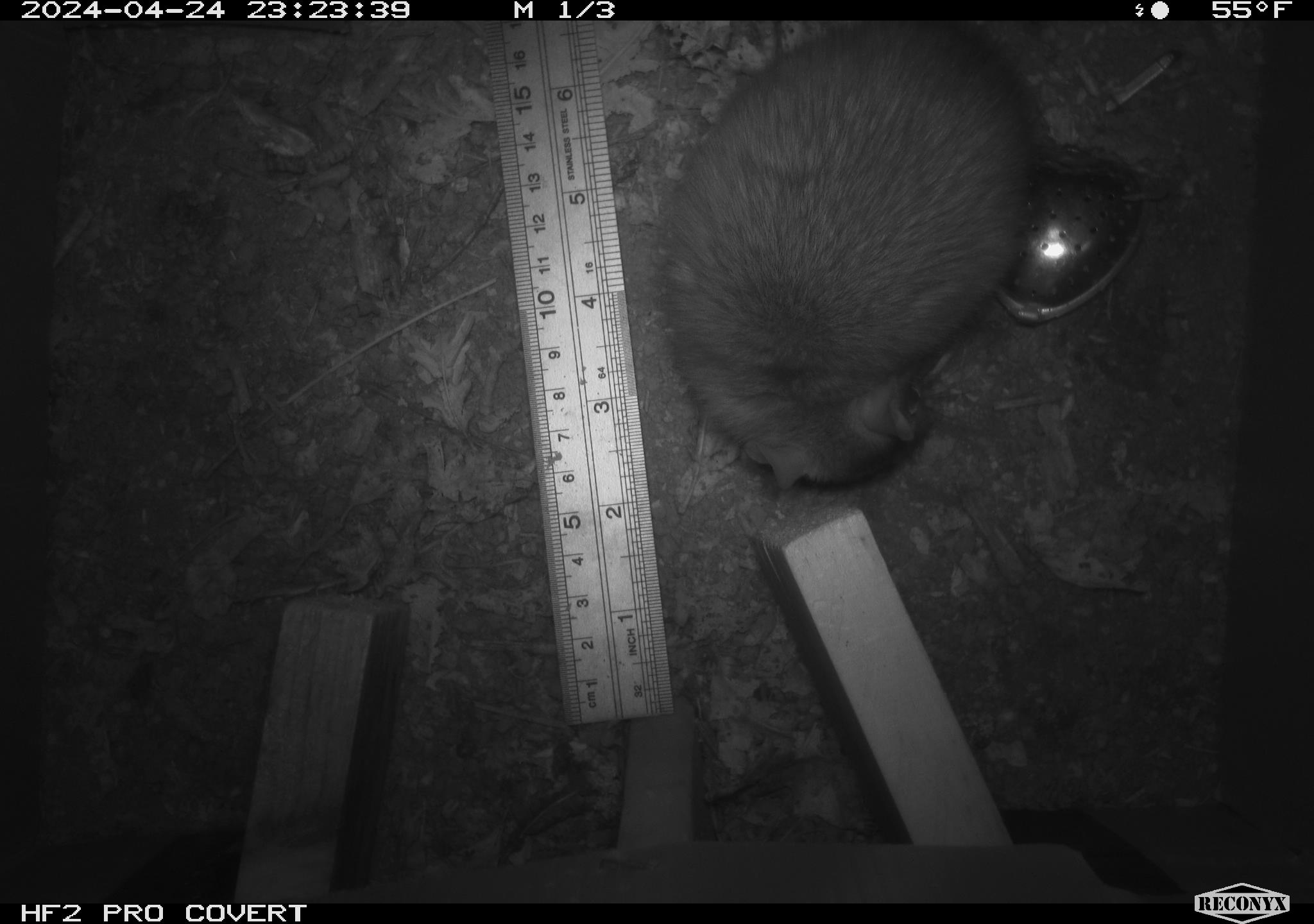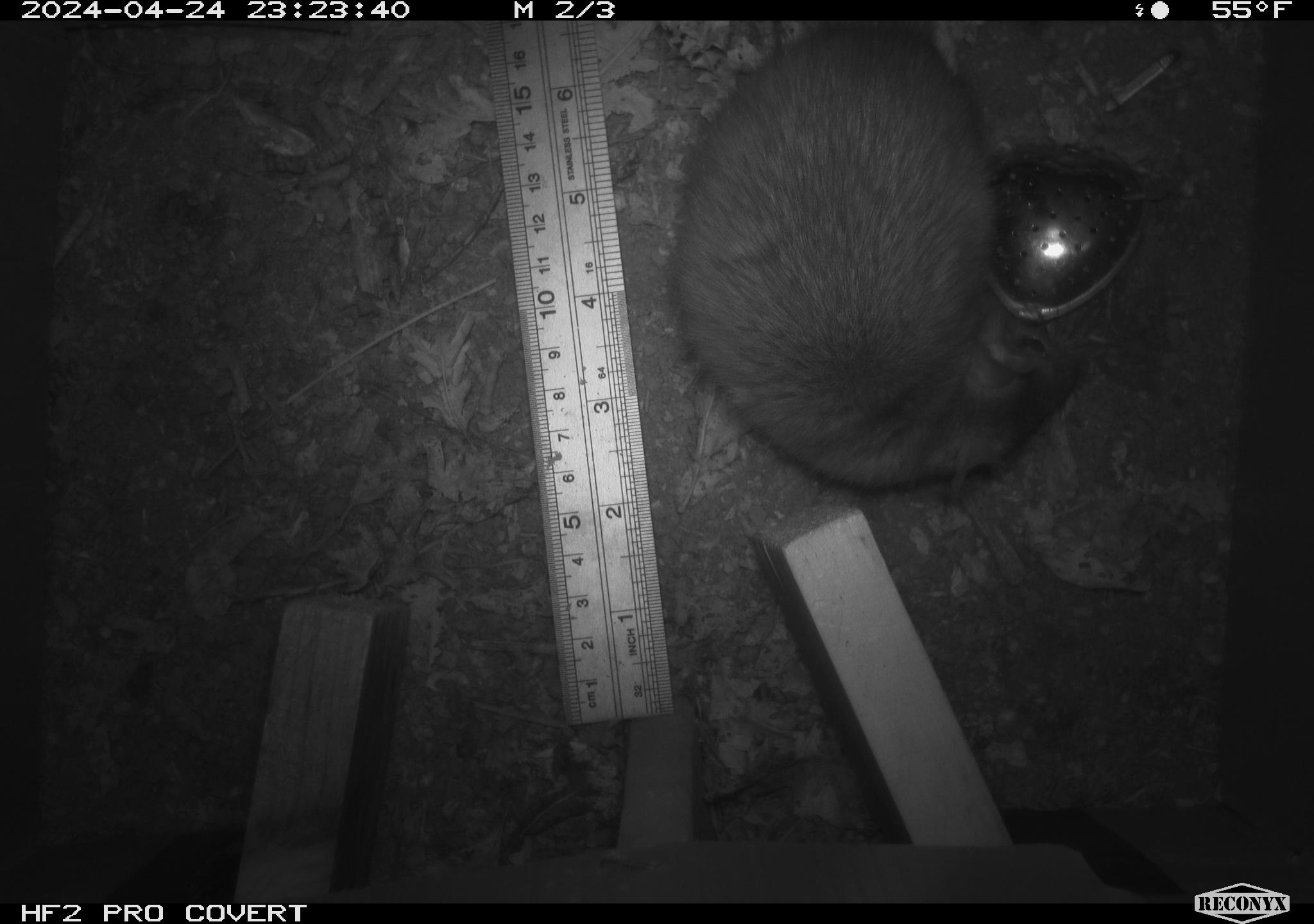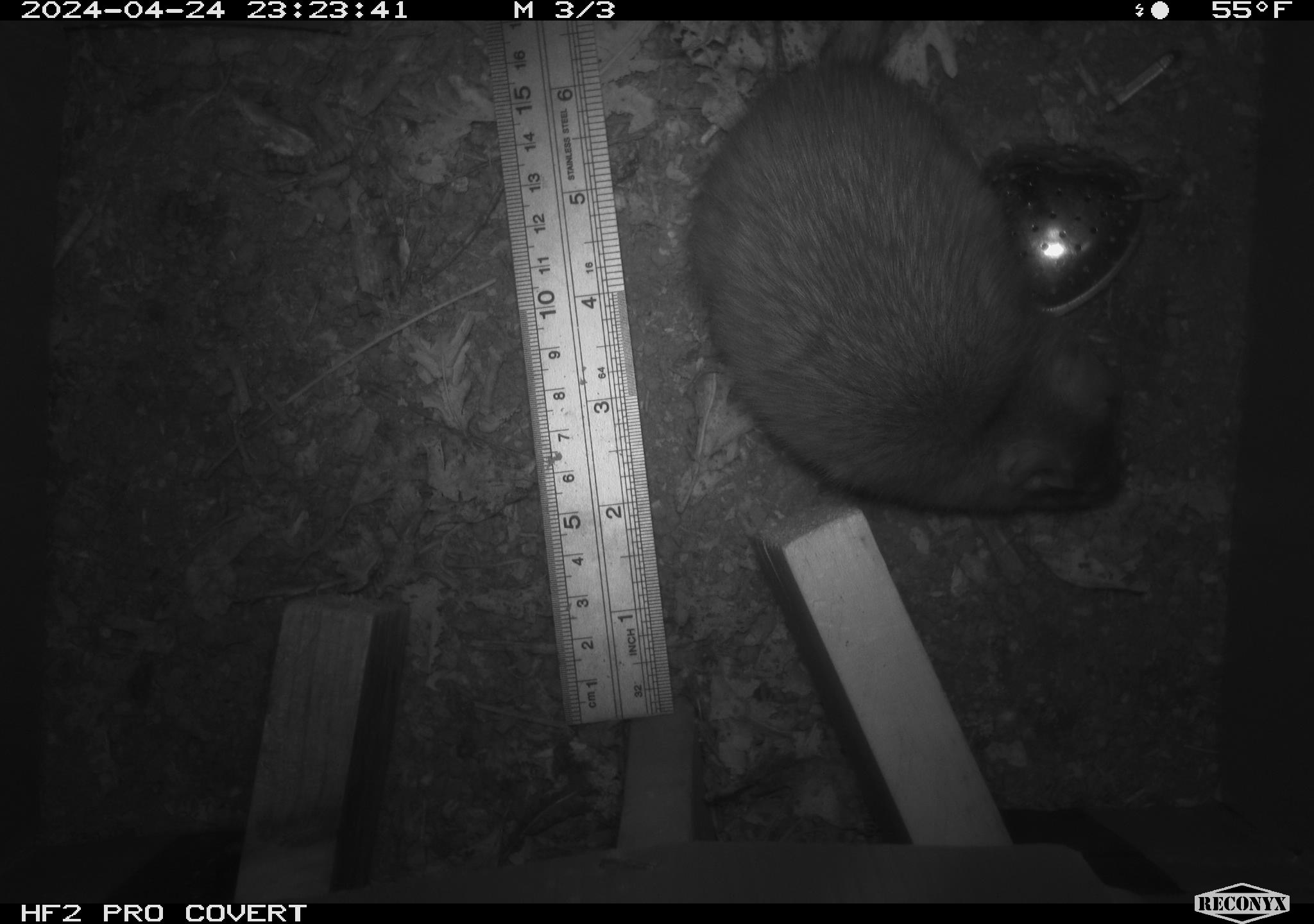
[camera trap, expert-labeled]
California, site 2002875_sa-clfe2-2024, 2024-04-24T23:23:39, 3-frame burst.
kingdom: Animalia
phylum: Chordata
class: Mammalia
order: Rodentia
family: Muridae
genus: Rattus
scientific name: Rattus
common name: rat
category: rattus species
Rattus species (rat) (Rattus).